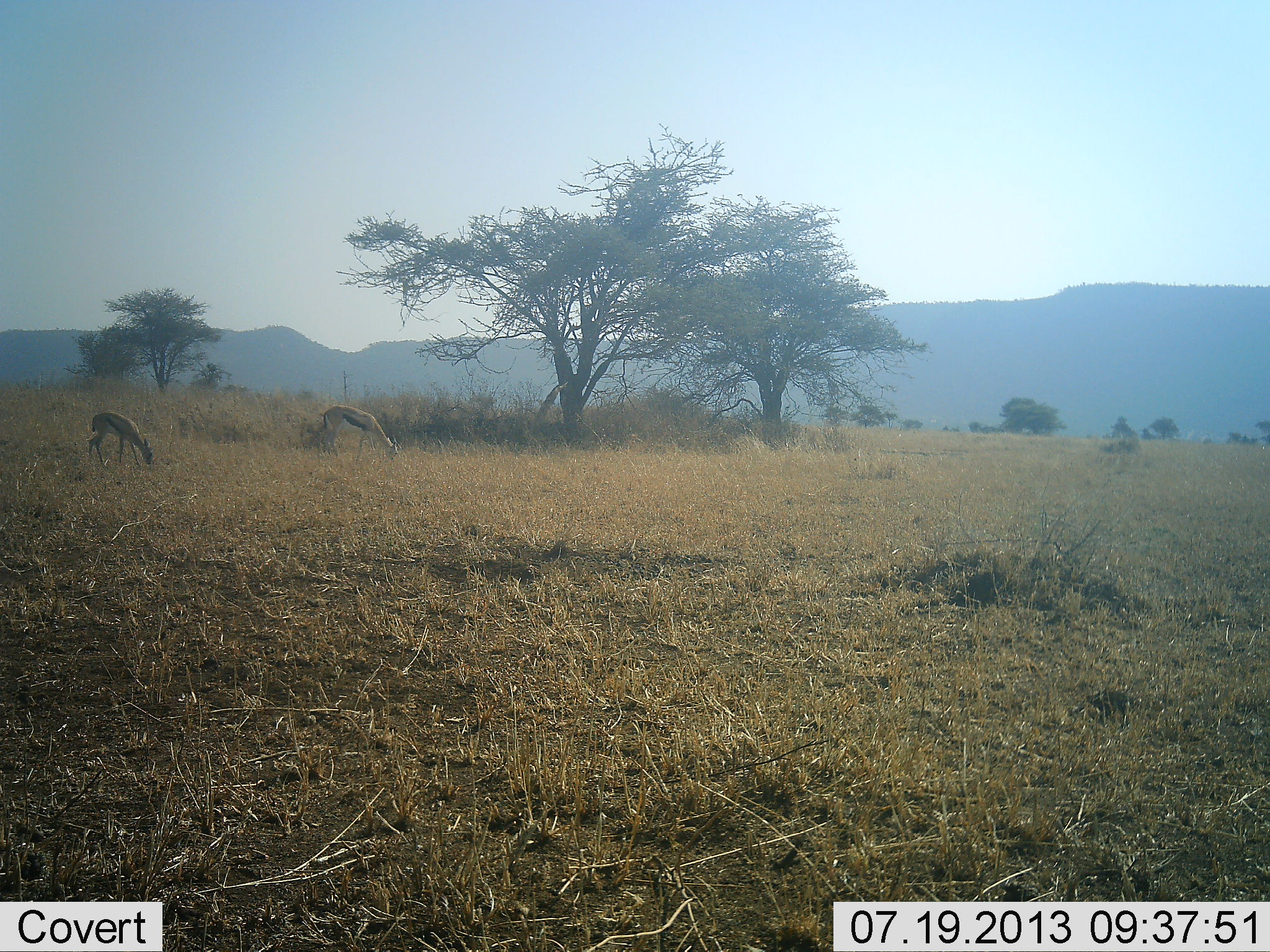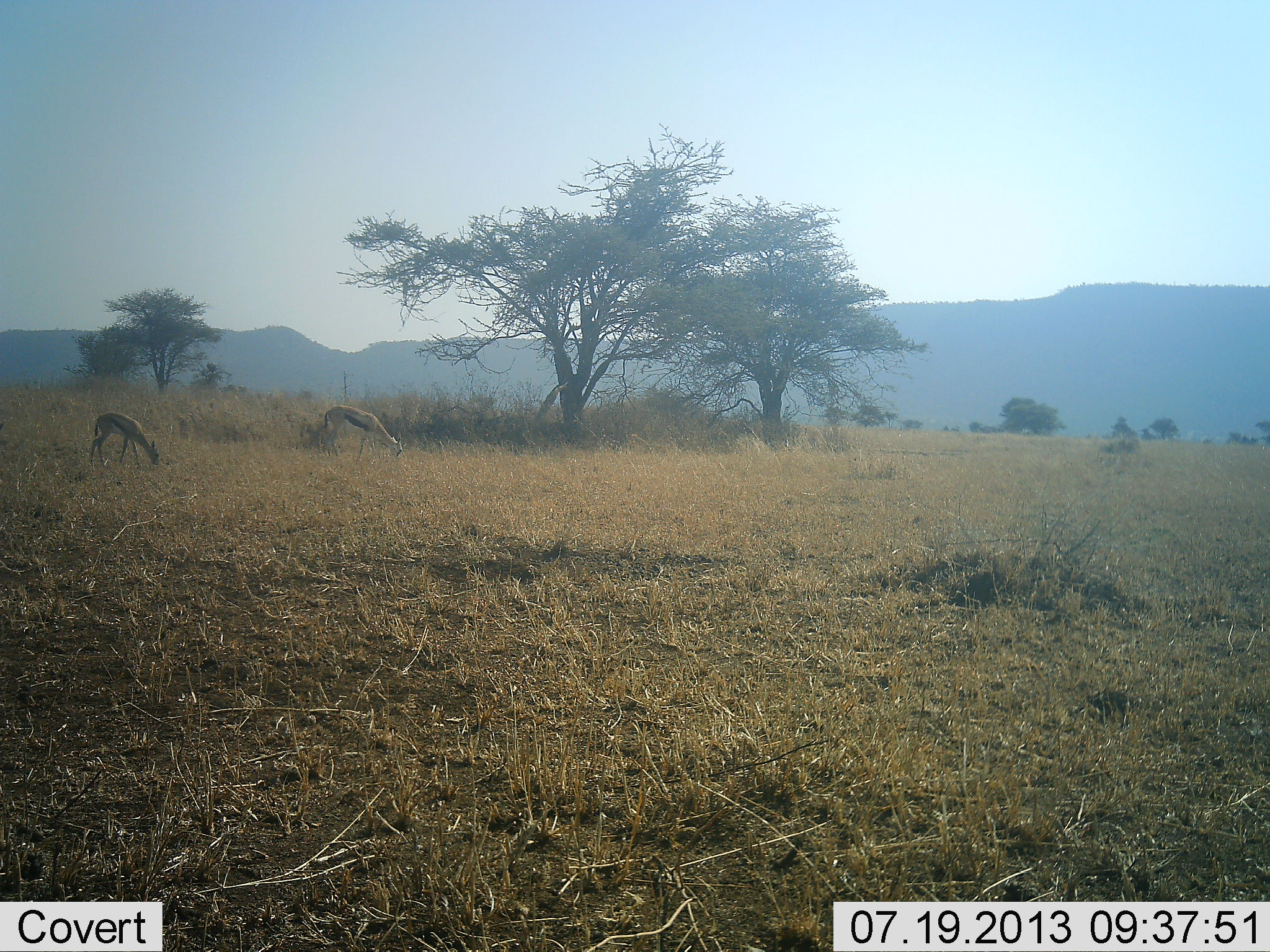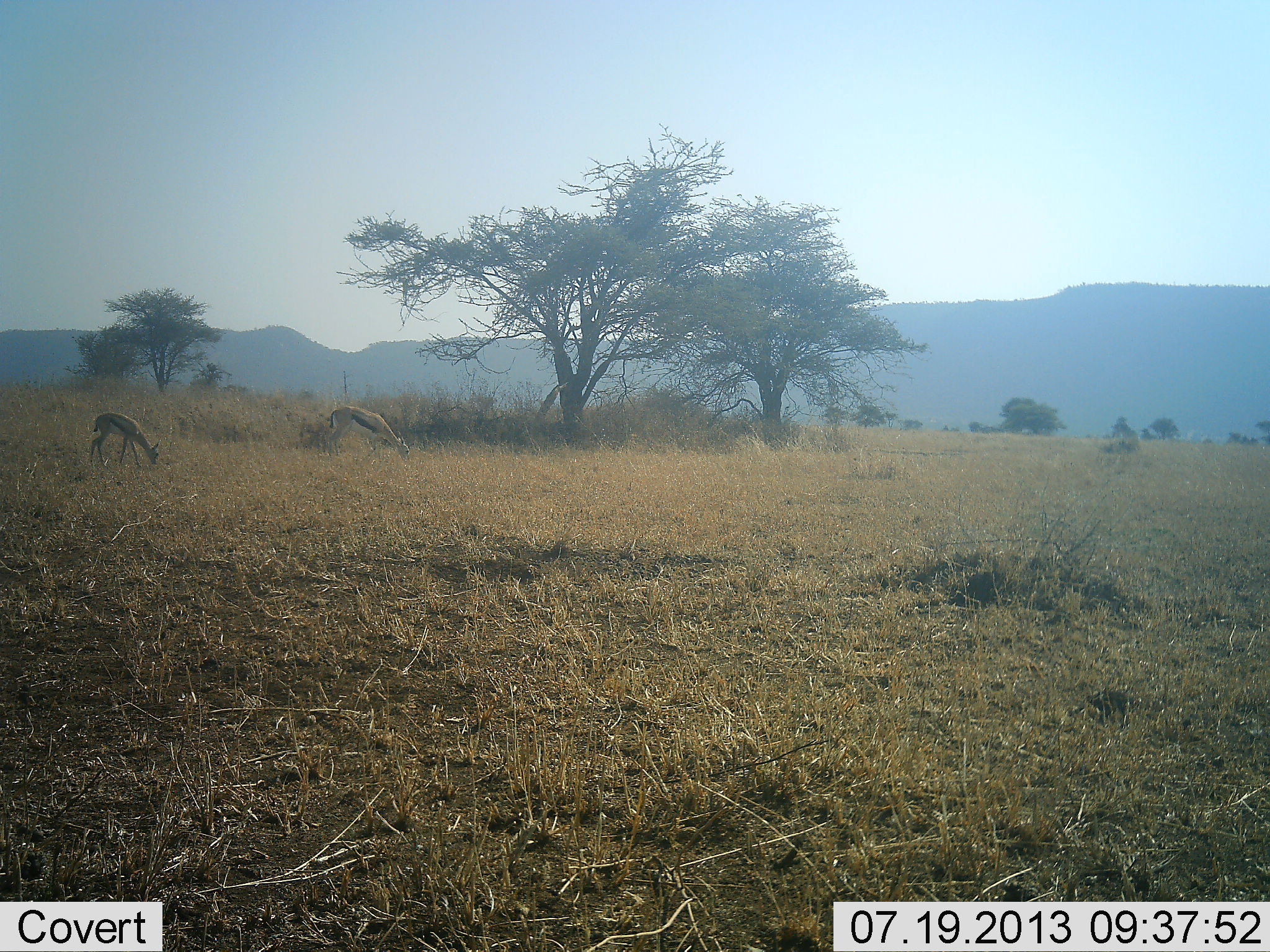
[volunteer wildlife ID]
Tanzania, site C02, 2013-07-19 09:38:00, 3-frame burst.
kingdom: Animalia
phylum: Chordata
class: Mammalia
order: Artiodactyla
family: Bovidae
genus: Eudorcas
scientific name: Eudorcas thomsonii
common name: thomson's gazelle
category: gazellethomsons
Gazellethomsons (thomson's gazelle) (Eudorcas thomsonii), count 2. Behavior (volunteer vote fractions): standing 10%, resting 0%, moving 7%, interacting 0%. Young present (vote fraction): 7%. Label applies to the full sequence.